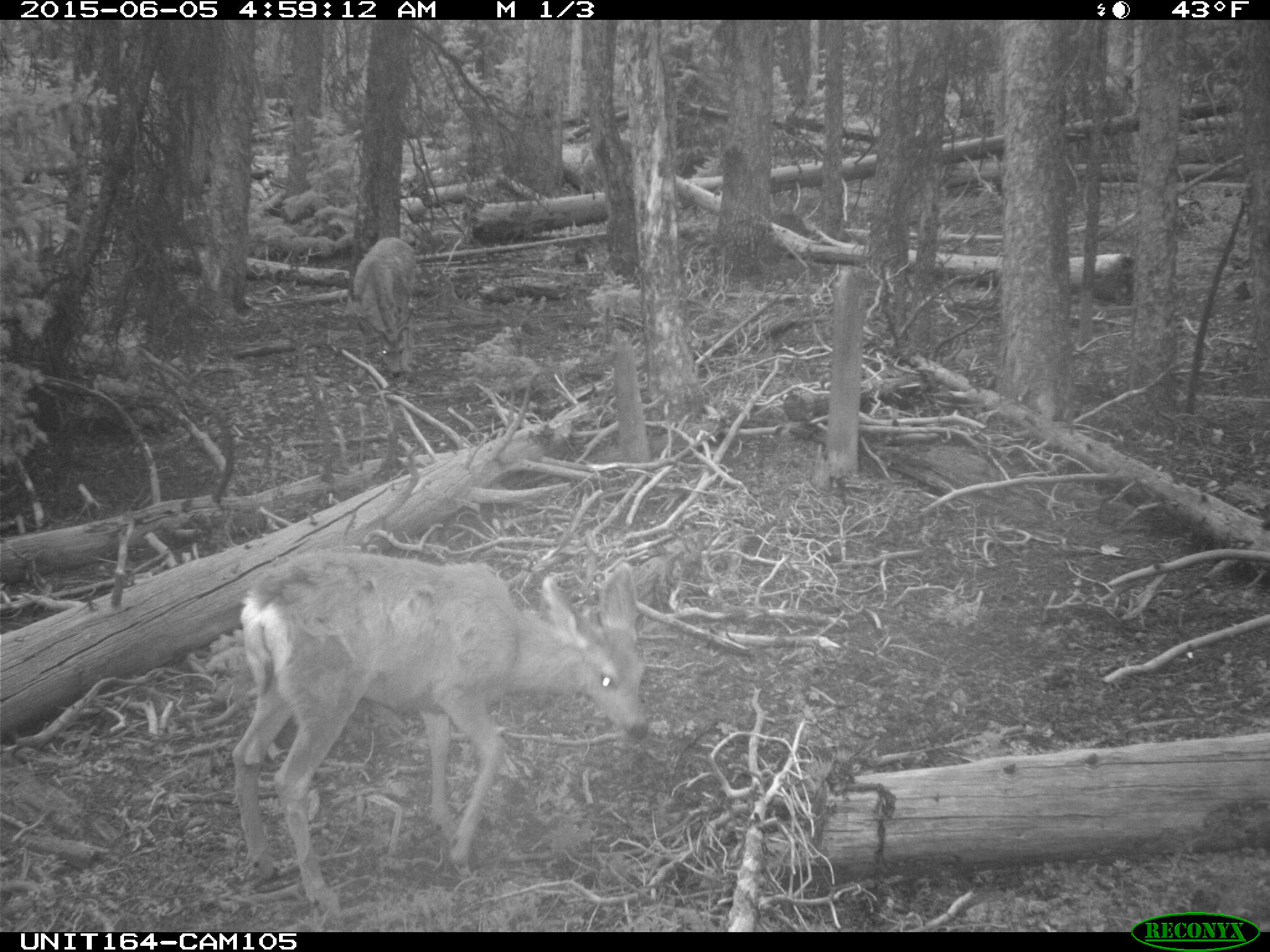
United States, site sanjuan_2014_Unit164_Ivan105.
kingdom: Animalia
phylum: Chordata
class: Mammalia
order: Artiodactyla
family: Cervidae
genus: Odocoileus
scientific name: Odocoileus hemionus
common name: mule deer